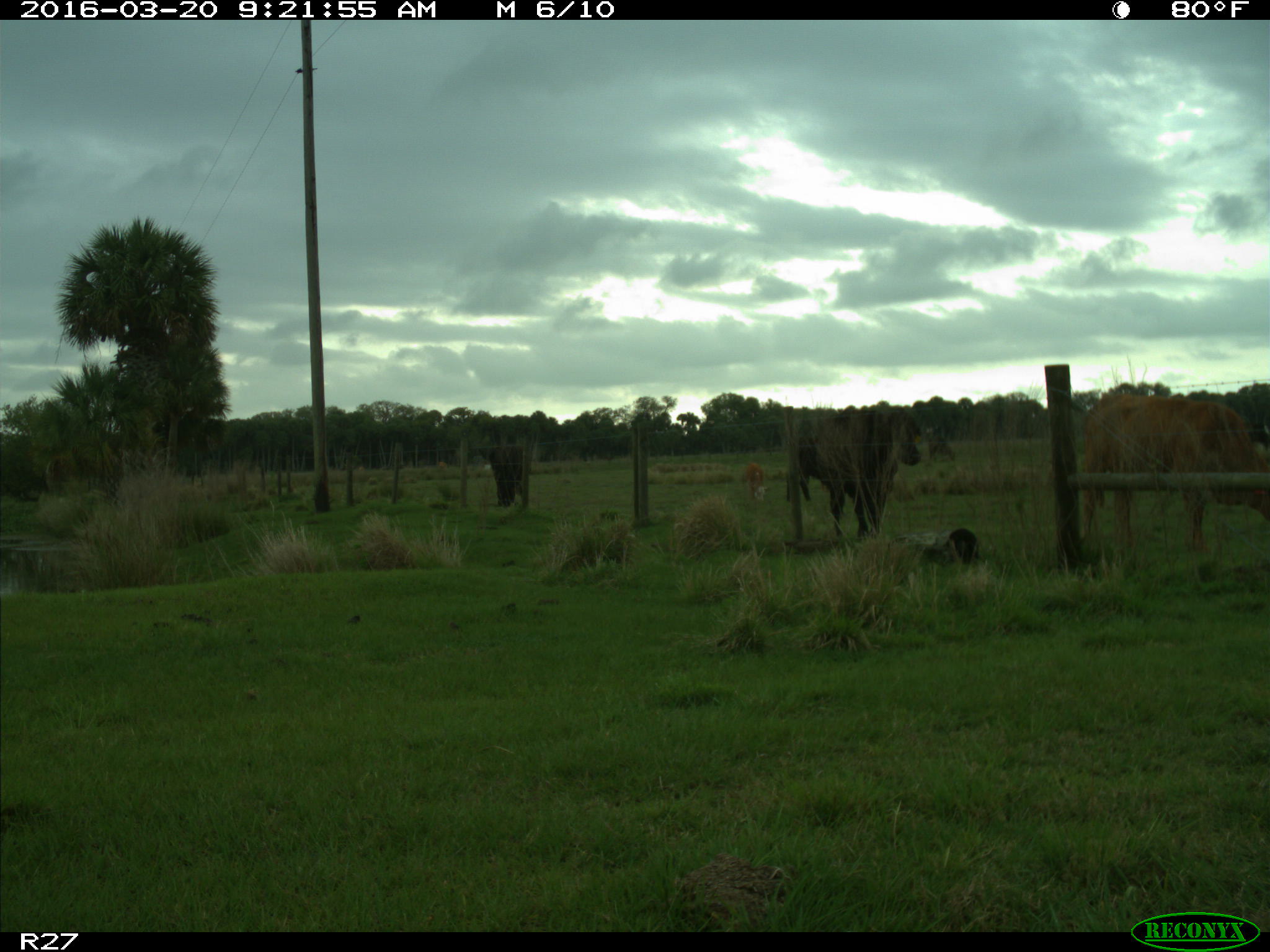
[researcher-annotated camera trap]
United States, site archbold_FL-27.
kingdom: Animalia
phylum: Chordata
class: Mammalia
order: Artiodactyla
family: Bovidae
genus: Bos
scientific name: Bos taurus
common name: domestic cow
Bos taurus (domestic cow).